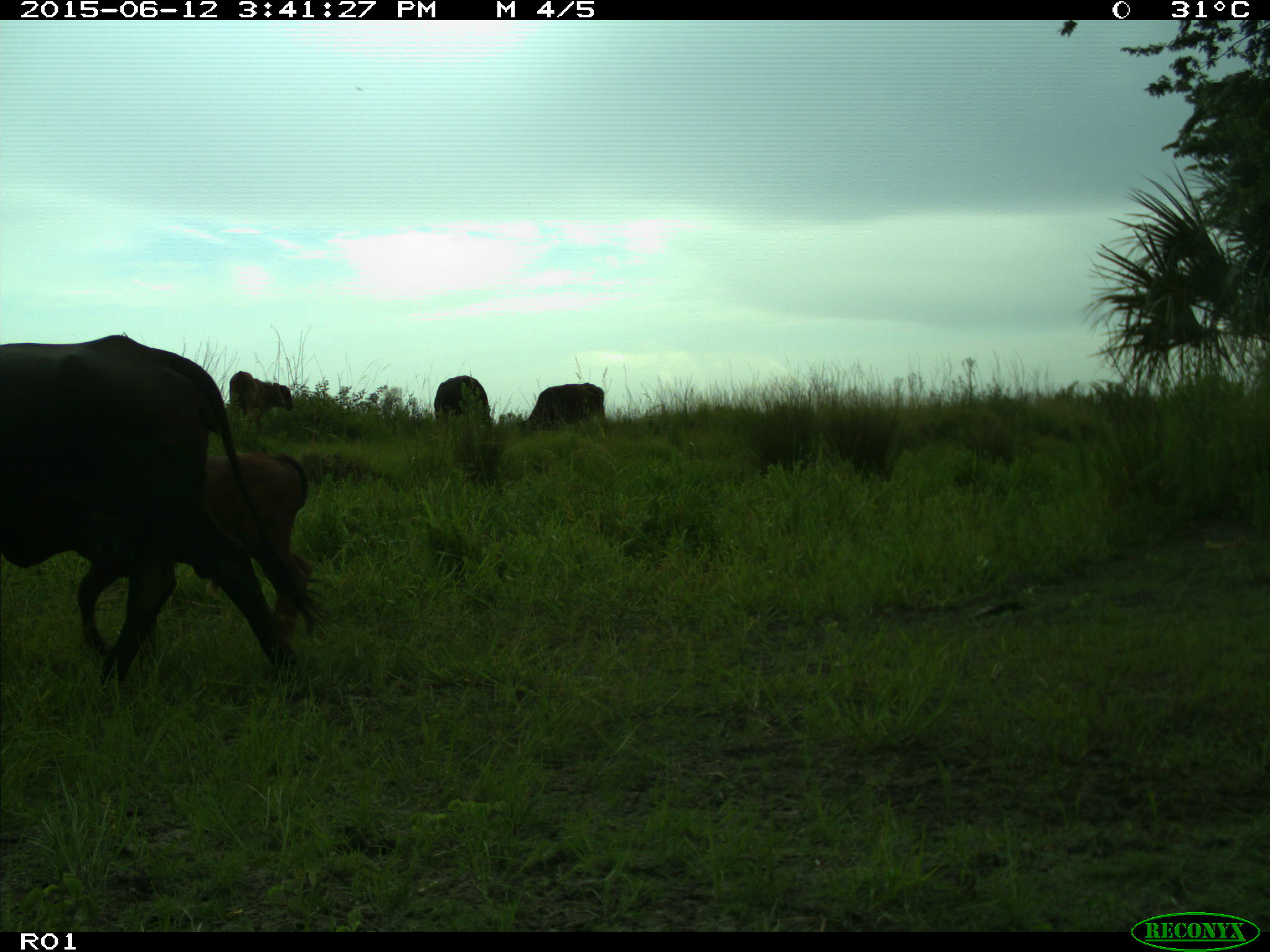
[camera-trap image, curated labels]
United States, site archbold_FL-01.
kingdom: Animalia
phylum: Chordata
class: Mammalia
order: Artiodactyla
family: Bovidae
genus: Bos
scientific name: Bos taurus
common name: domestic cow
Bos taurus (domestic cow).